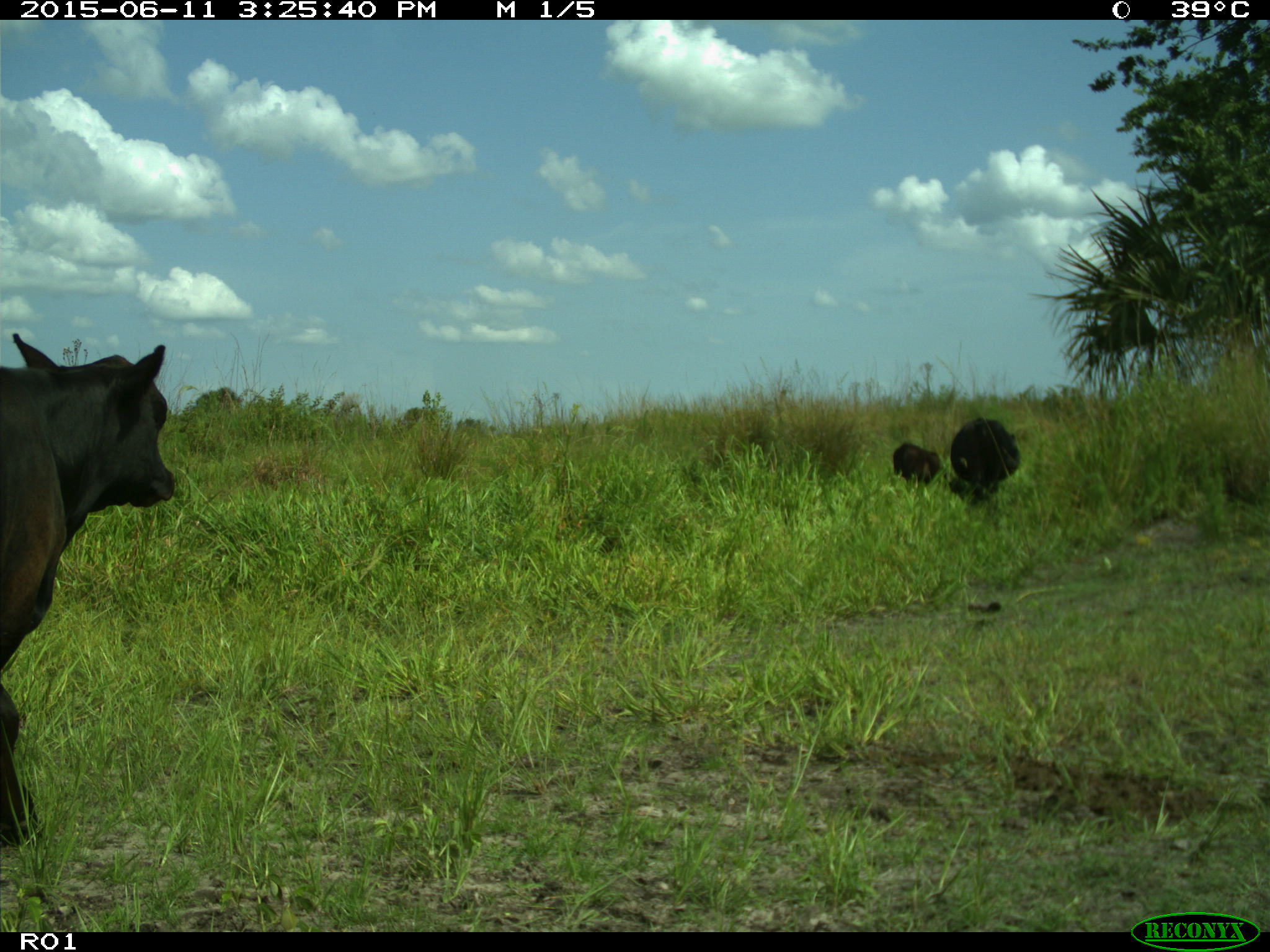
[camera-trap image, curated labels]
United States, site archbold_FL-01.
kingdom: Animalia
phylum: Chordata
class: Mammalia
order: Artiodactyla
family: Bovidae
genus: Bos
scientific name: Bos taurus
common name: domestic cow